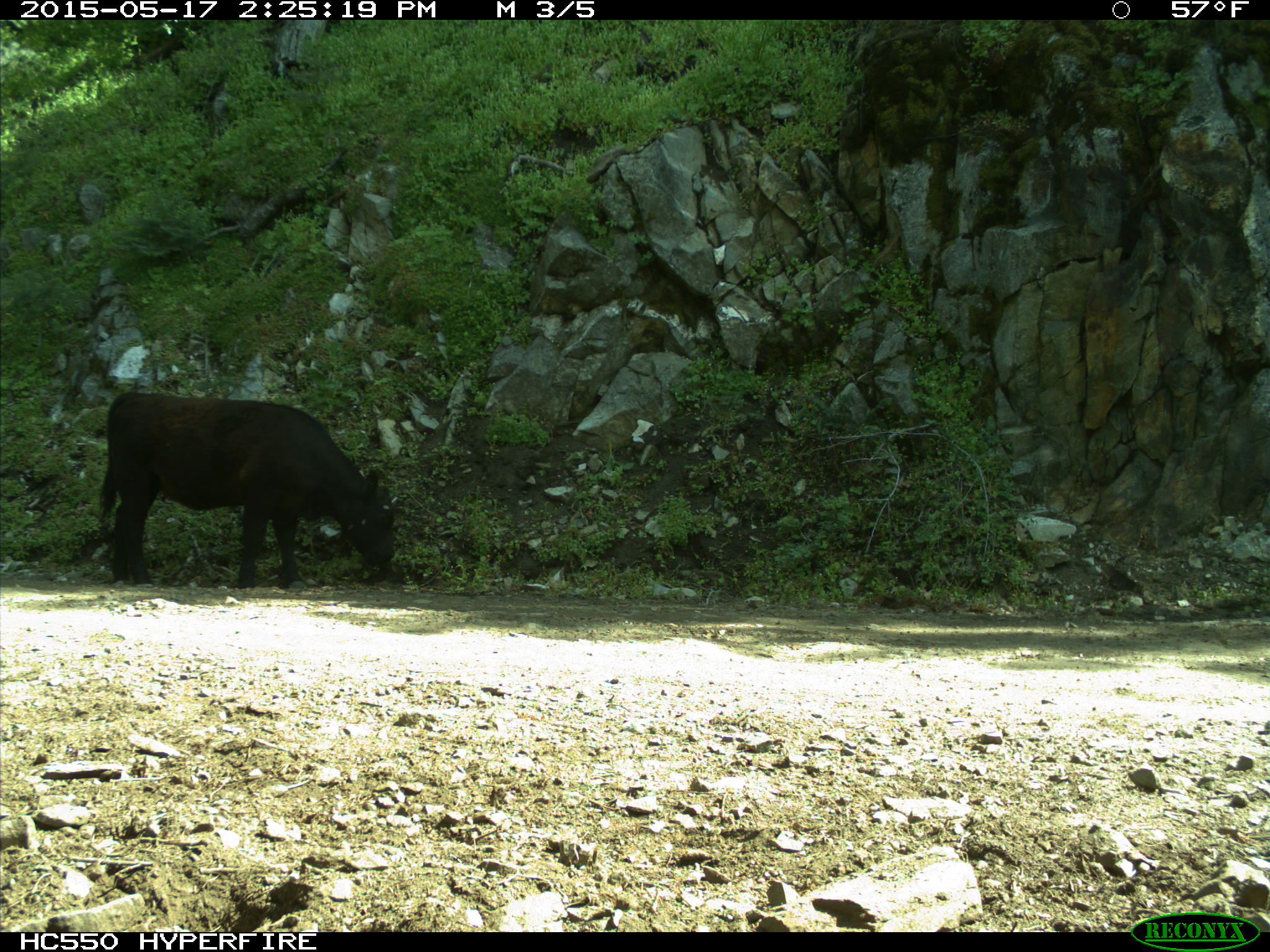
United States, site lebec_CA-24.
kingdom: Animalia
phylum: Chordata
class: Mammalia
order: Artiodactyla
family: Bovidae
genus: Bos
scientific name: Bos taurus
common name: domestic cow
Bos taurus (domestic cow).